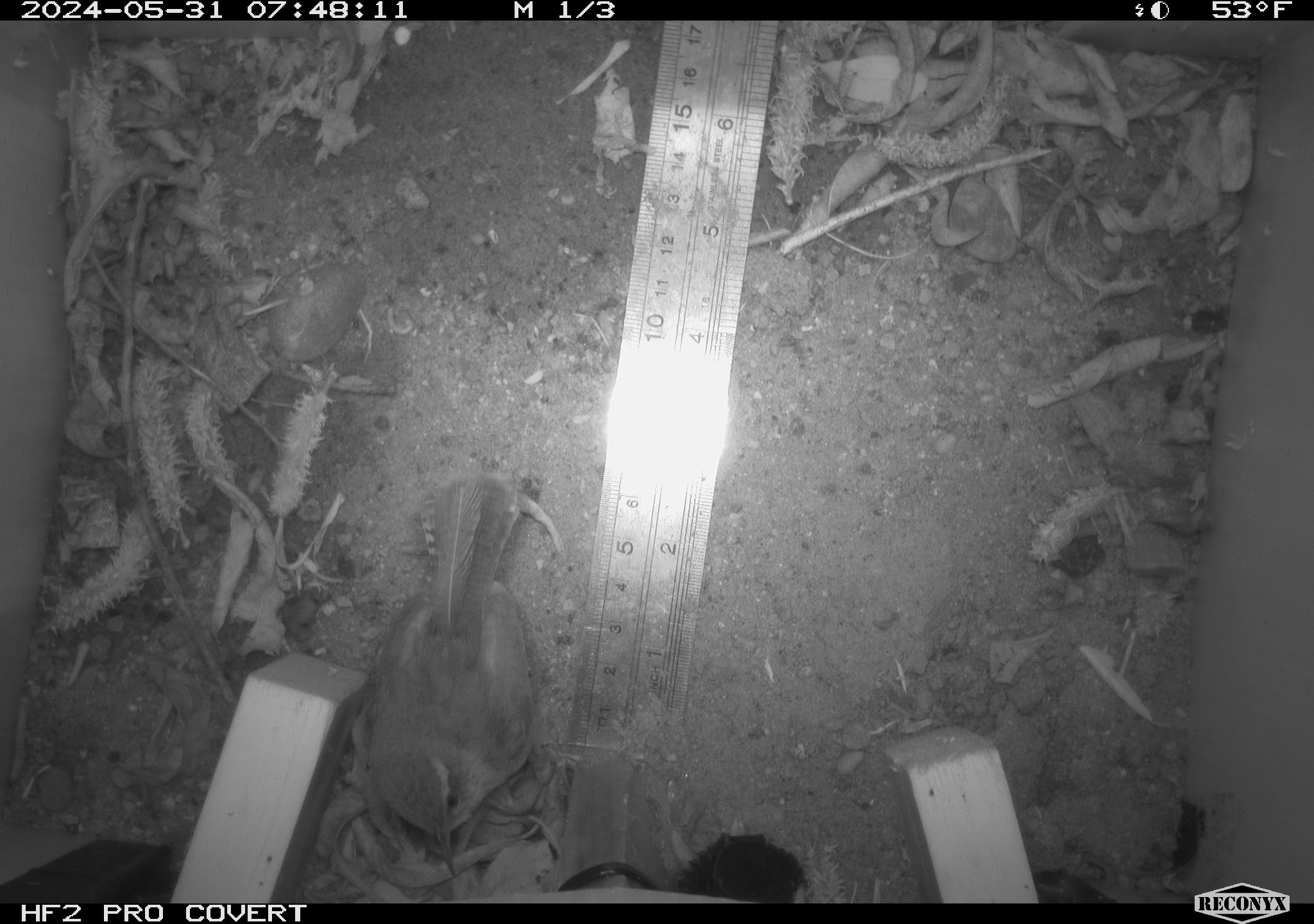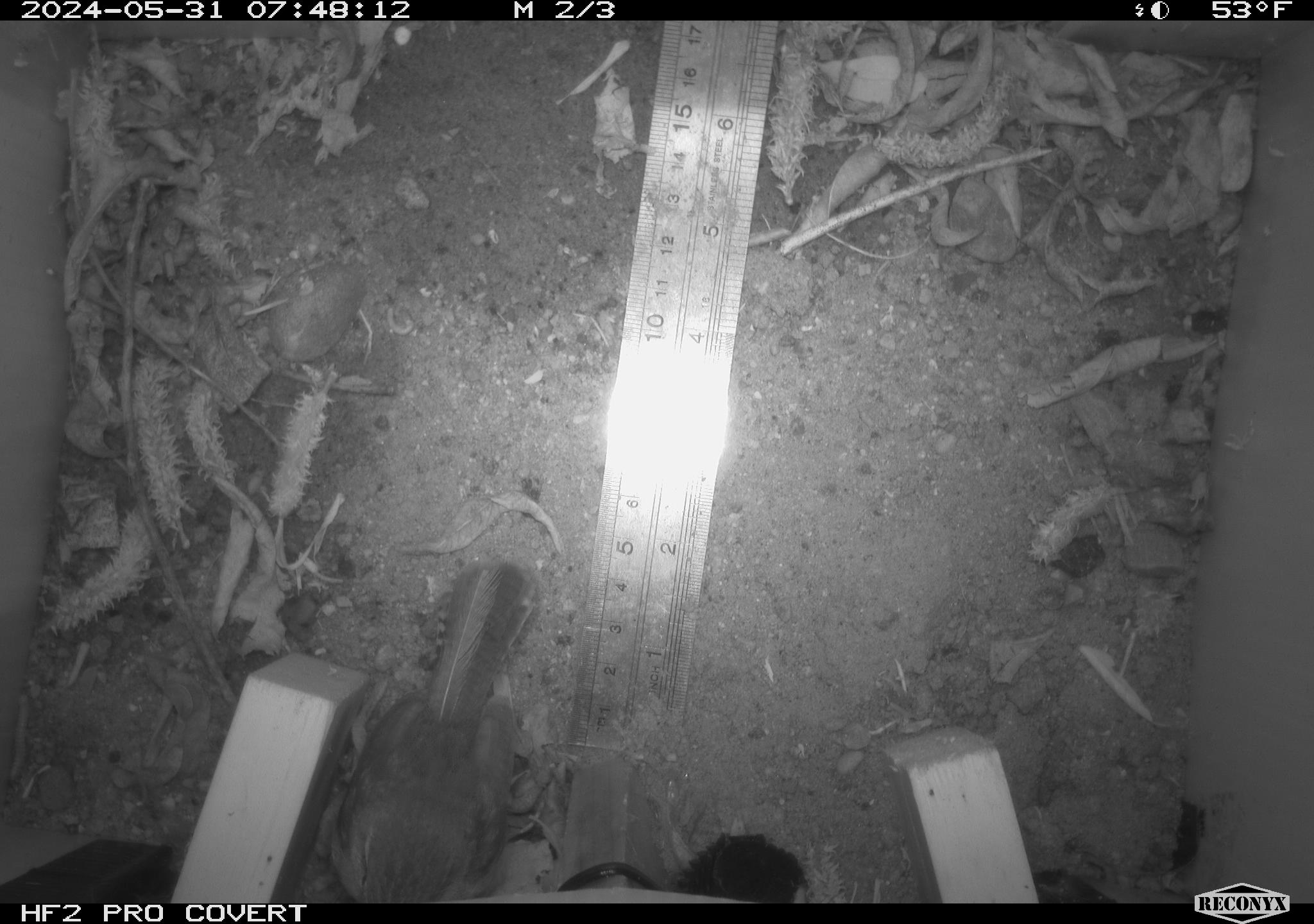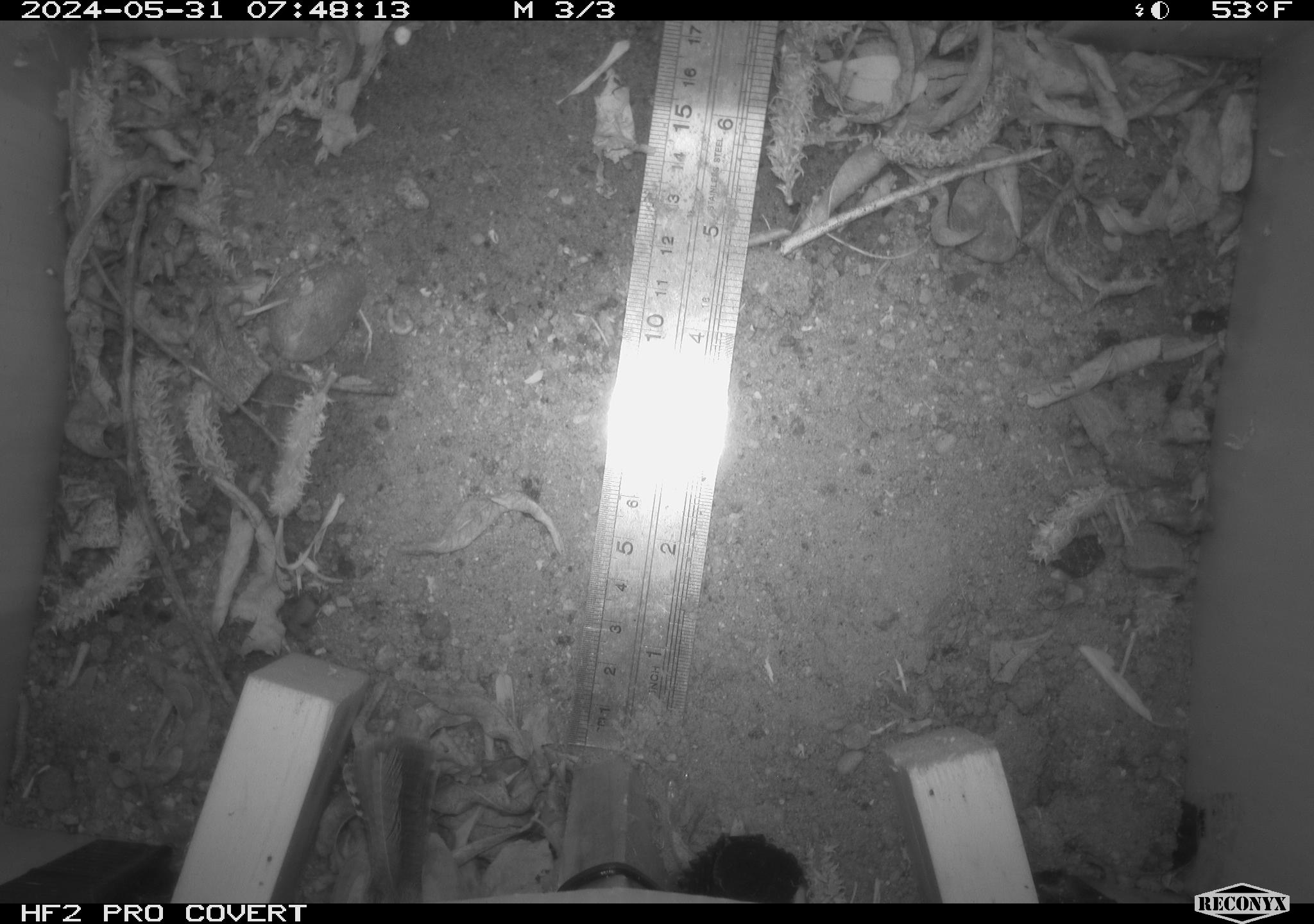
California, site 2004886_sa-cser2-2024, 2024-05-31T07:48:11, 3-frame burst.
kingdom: Animalia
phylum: Chordata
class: Aves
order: Passeriformes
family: Troglodytidae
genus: Thryomanes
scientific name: Thryomanes bewickii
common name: bewick's wren